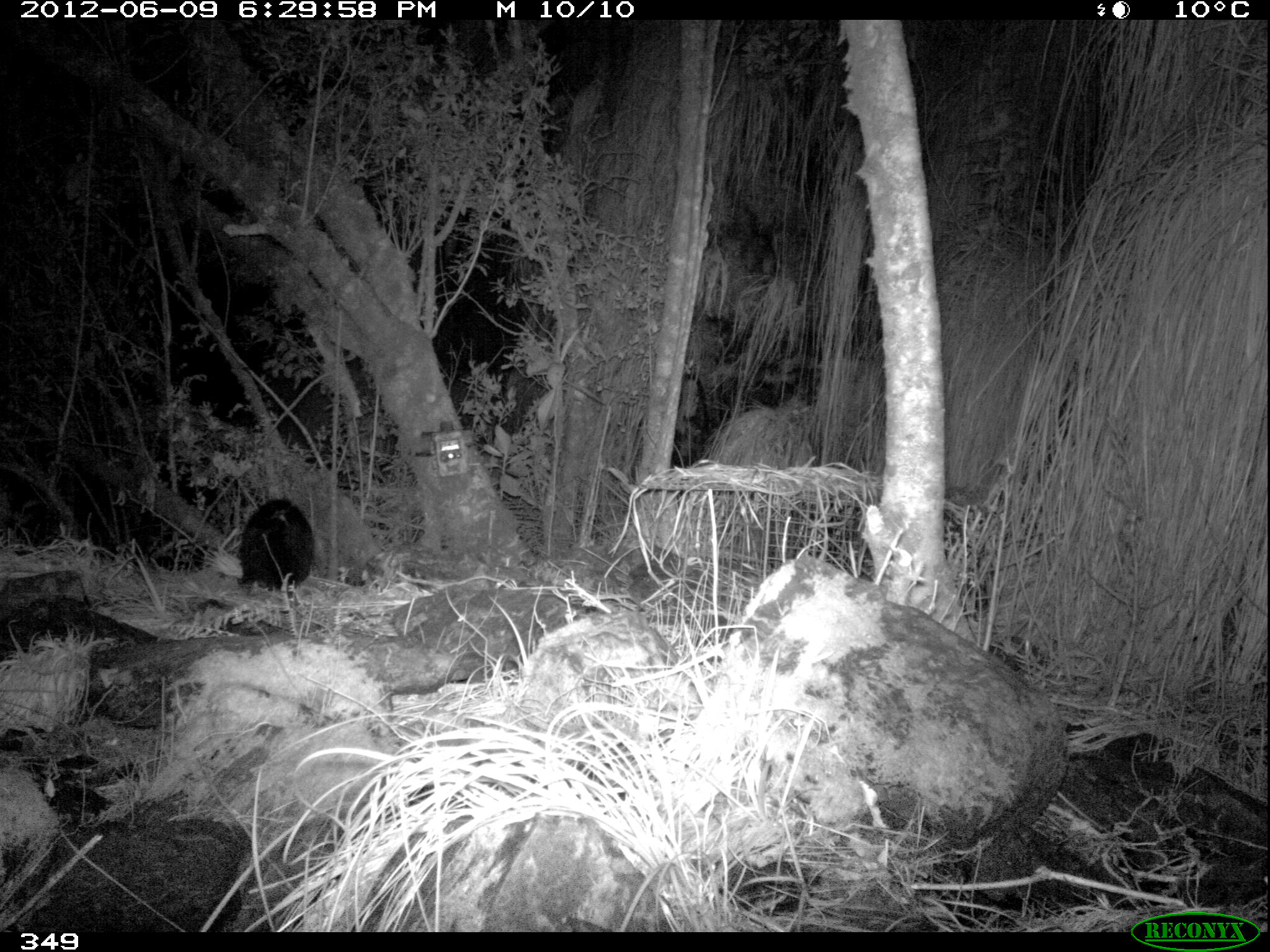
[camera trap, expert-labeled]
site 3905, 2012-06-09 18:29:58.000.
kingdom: Animalia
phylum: Chordata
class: Mammalia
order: Didelphimorphia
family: Didelphidae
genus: Didelphis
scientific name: Didelphis pernigra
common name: andean white-eared opossum